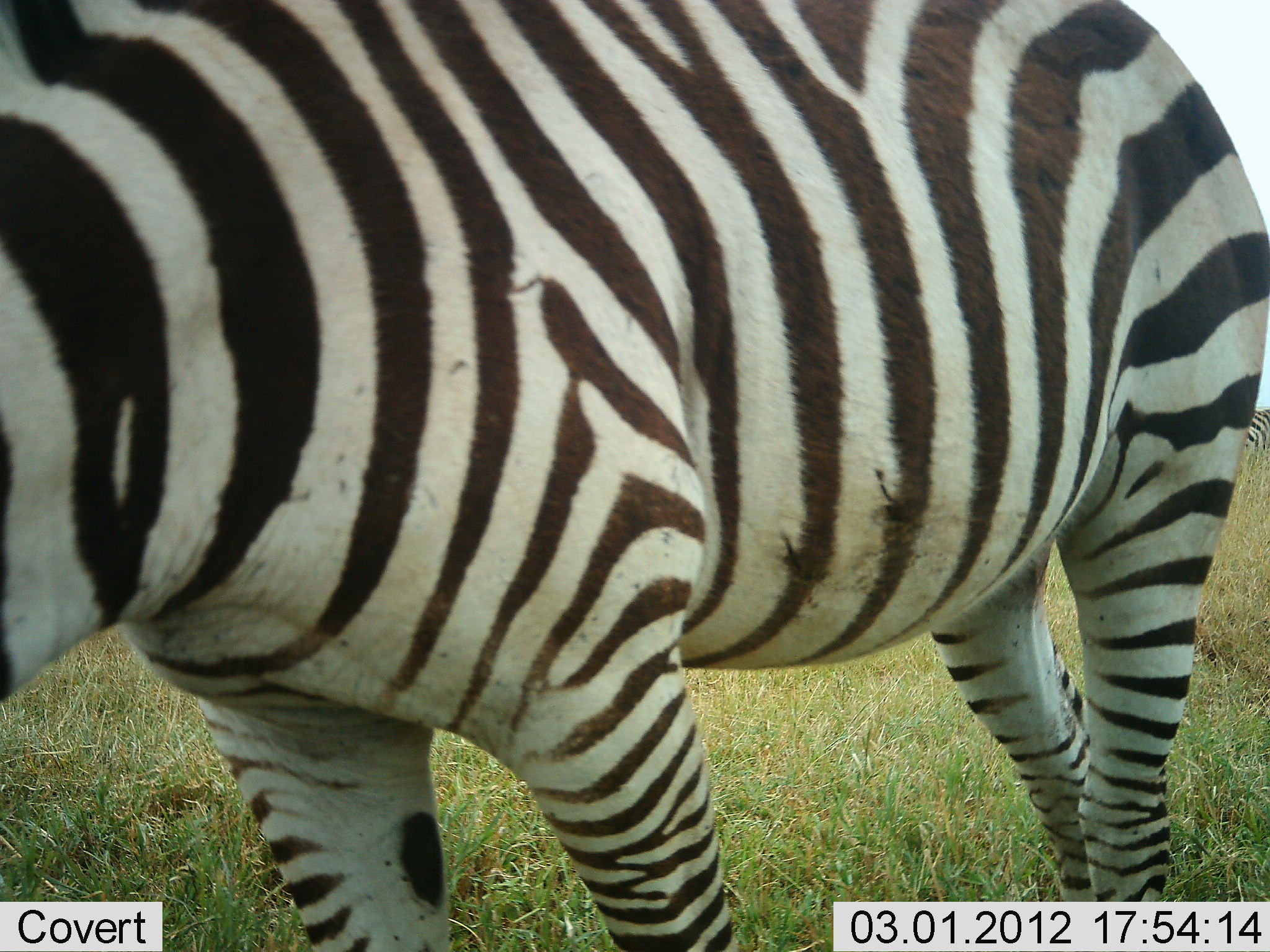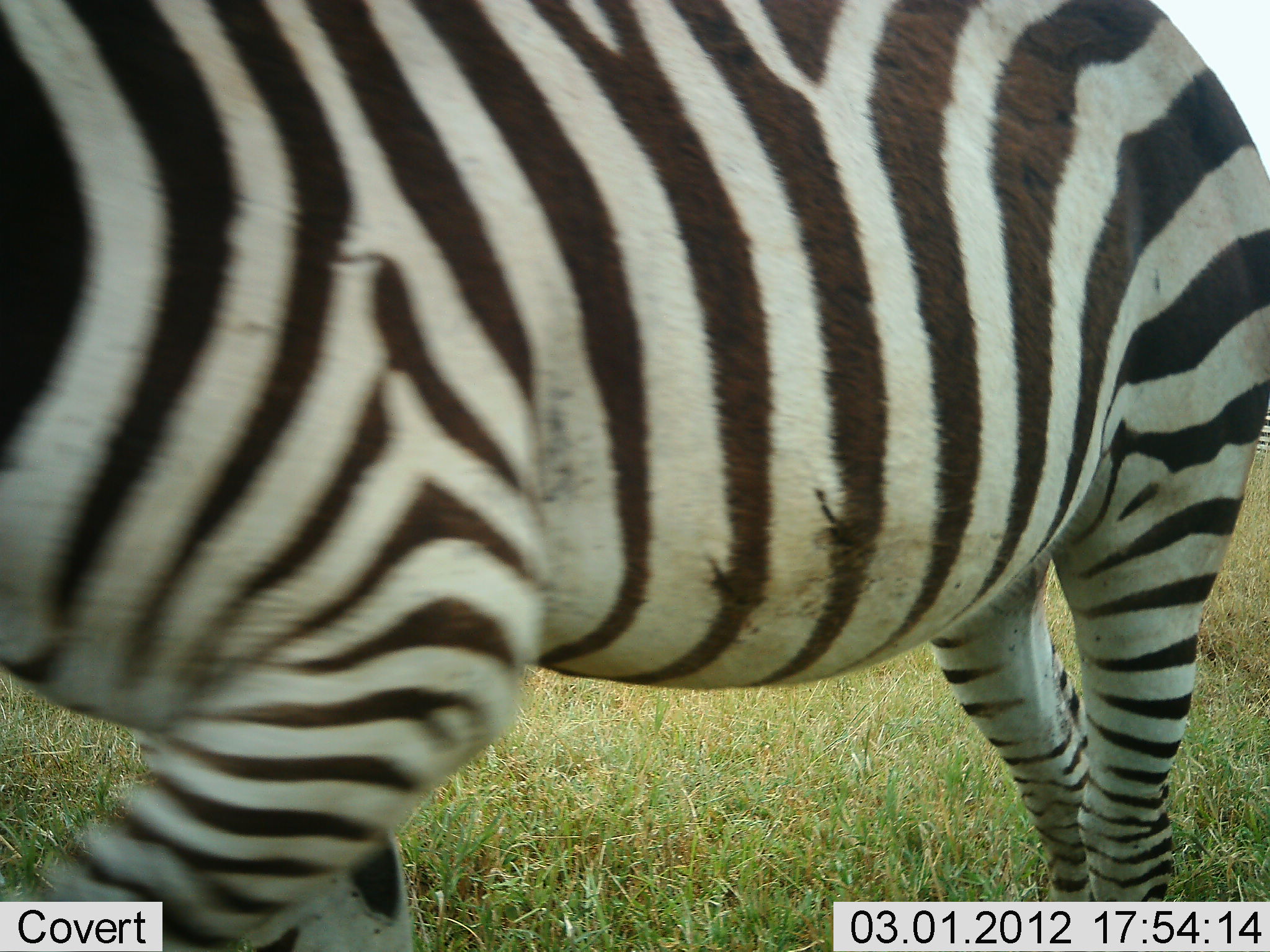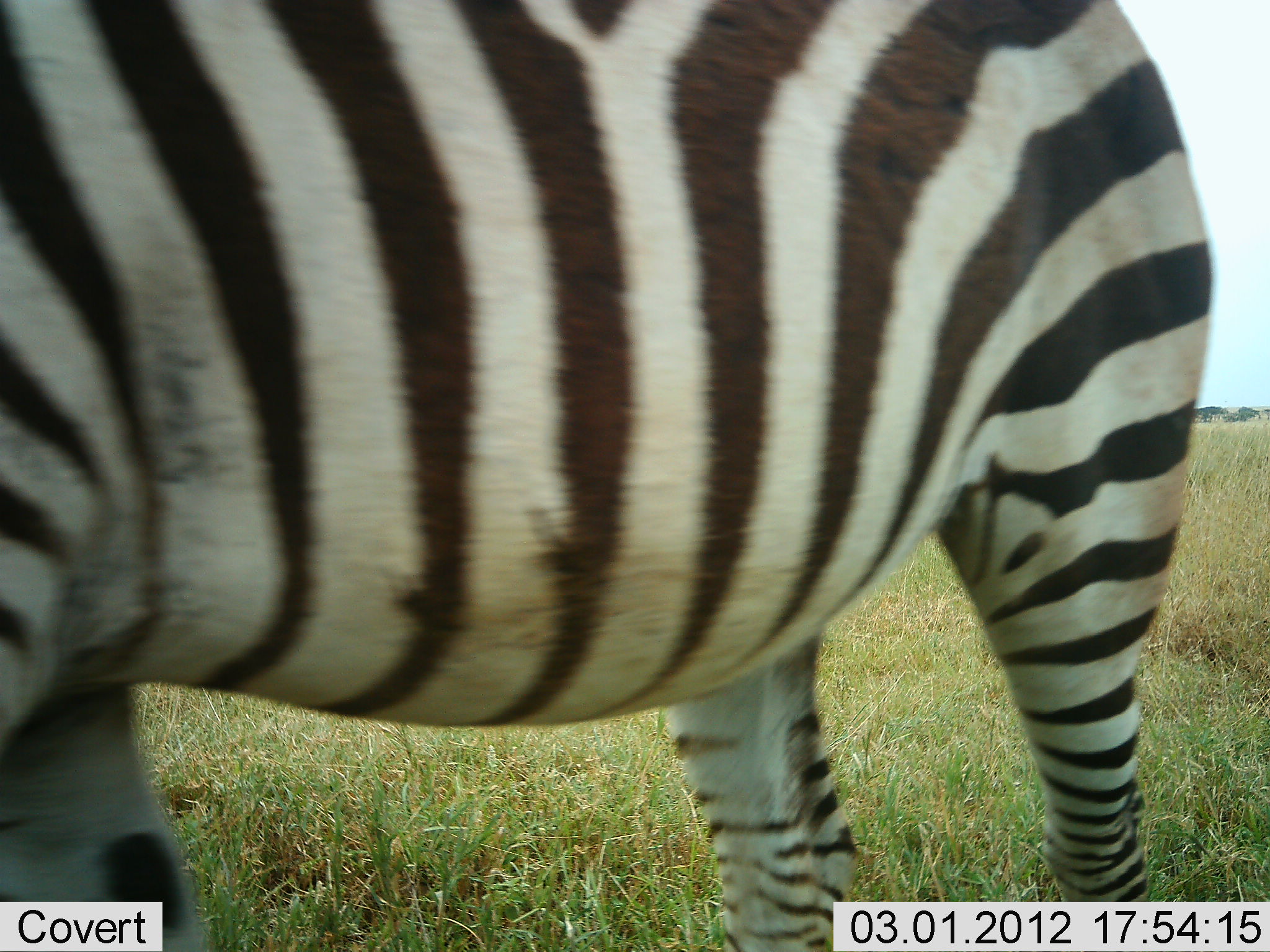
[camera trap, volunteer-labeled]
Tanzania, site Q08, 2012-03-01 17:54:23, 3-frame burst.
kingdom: Animalia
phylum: Chordata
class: Mammalia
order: Perissodactyla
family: Equidae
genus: Equus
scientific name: Equus quagga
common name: plains zebra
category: zebra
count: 1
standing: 23%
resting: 8%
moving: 77%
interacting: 0%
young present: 0%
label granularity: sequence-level